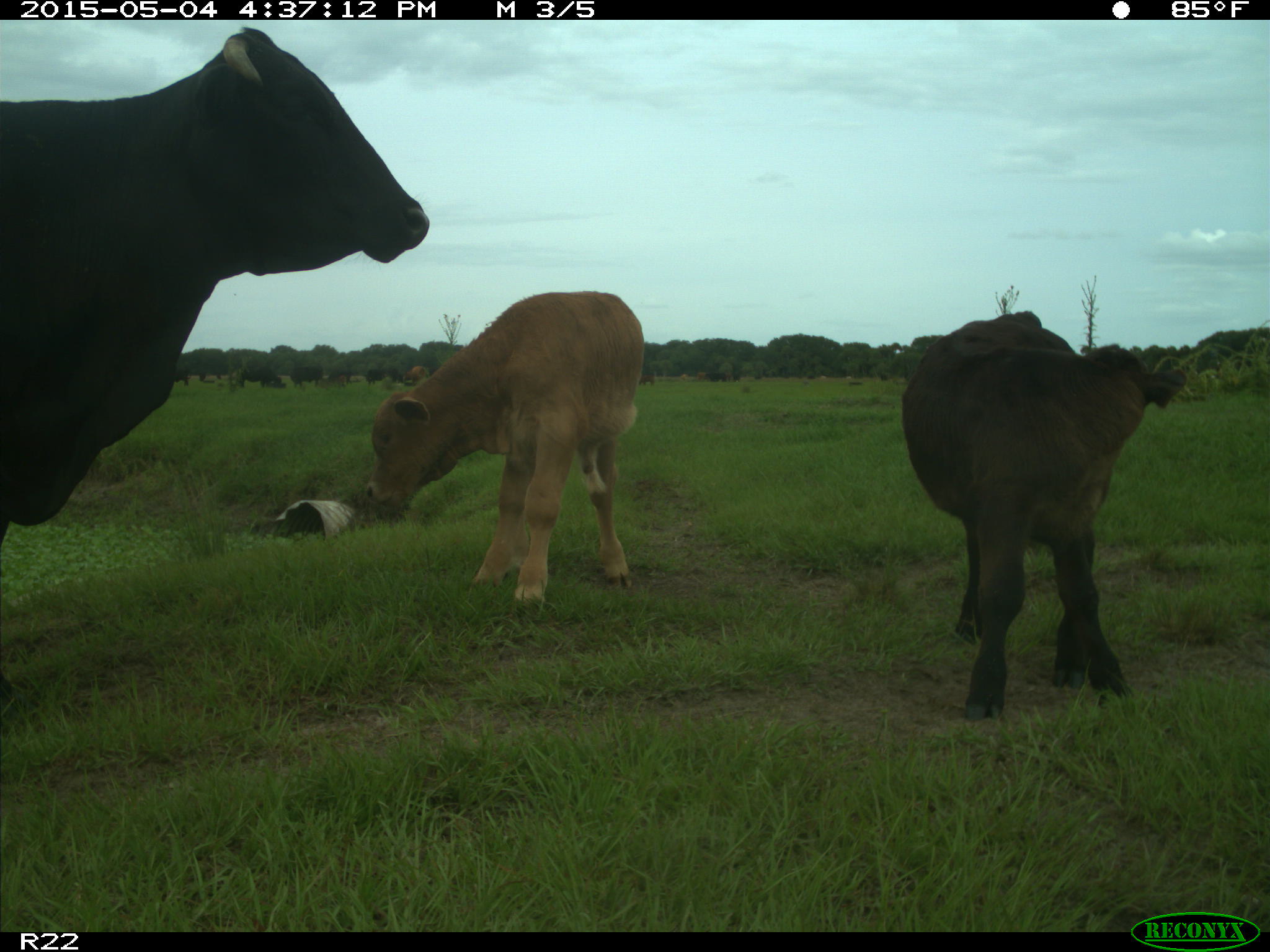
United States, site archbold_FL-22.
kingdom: Animalia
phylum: Chordata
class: Mammalia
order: Artiodactyla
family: Bovidae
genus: Bos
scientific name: Bos taurus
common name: domestic cow